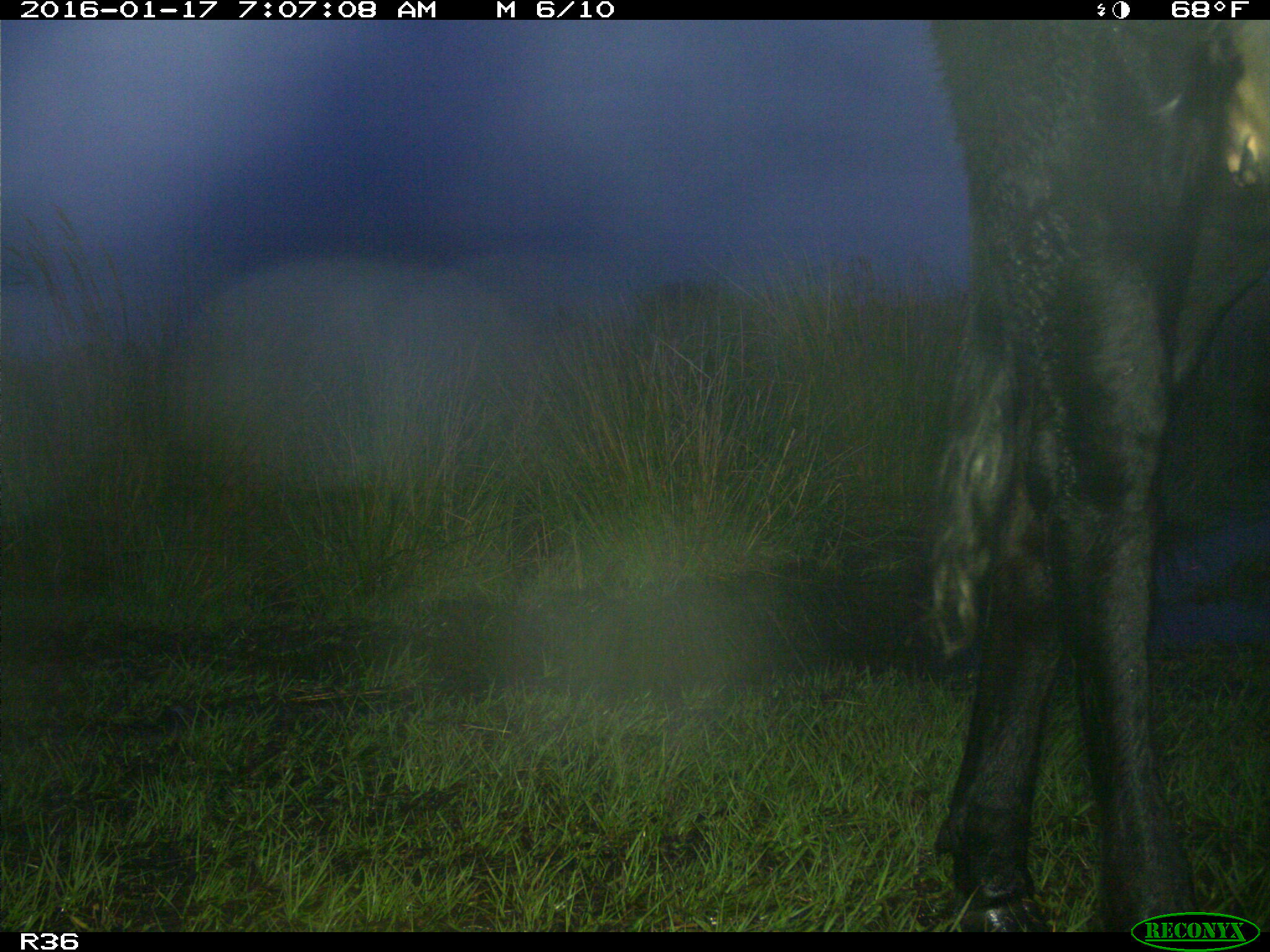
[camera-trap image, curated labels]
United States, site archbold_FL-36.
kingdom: Animalia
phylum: Chordata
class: Mammalia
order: Artiodactyla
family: Bovidae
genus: Bos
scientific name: Bos taurus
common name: domestic cow